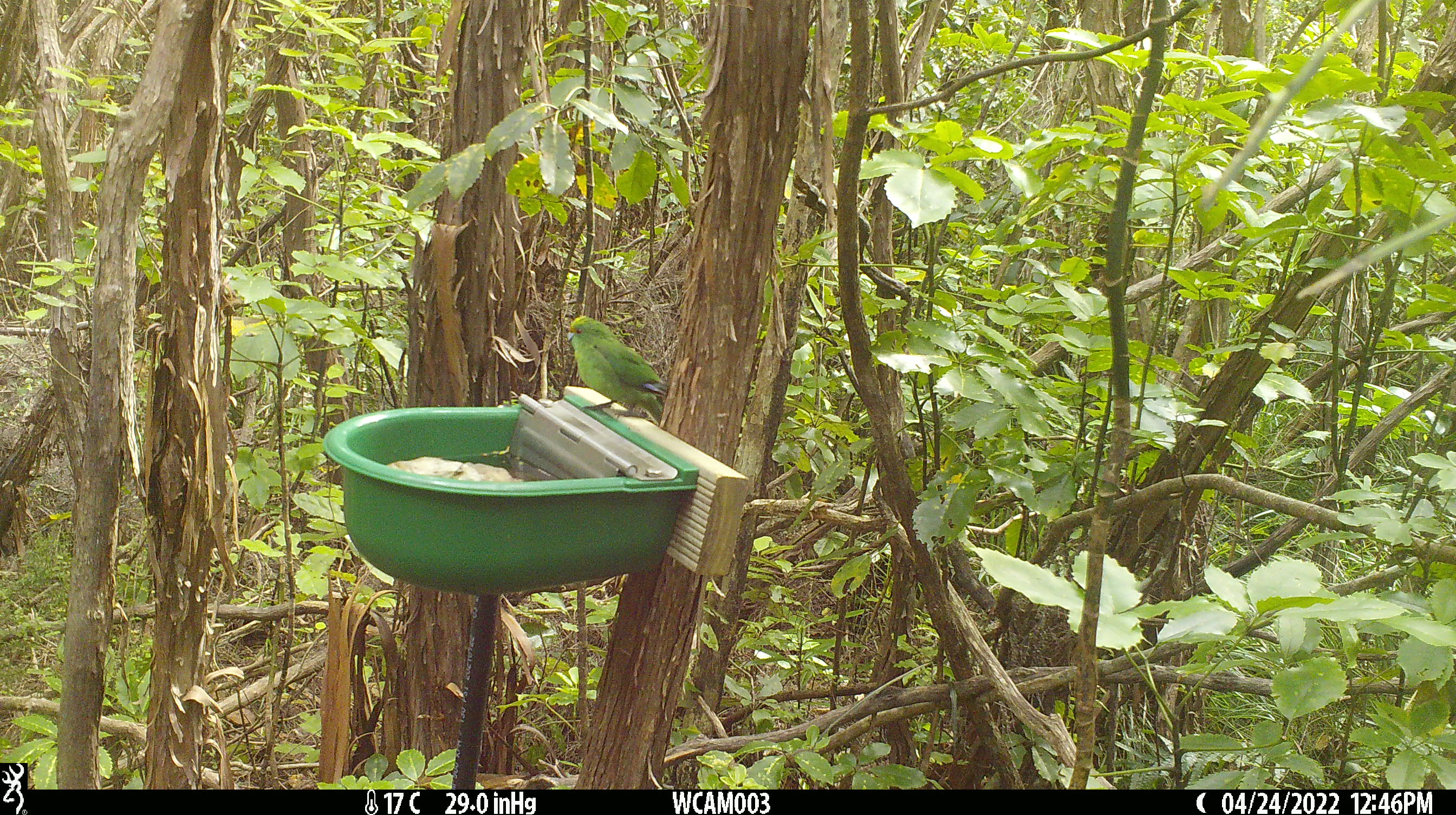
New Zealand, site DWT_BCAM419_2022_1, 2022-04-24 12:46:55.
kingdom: Animalia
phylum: Chordata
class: Aves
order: Psittaciformes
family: Psittaculidae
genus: Cyanoramphus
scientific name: Cyanoramphus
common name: parakeet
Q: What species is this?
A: Parakeet (Cyanoramphus).